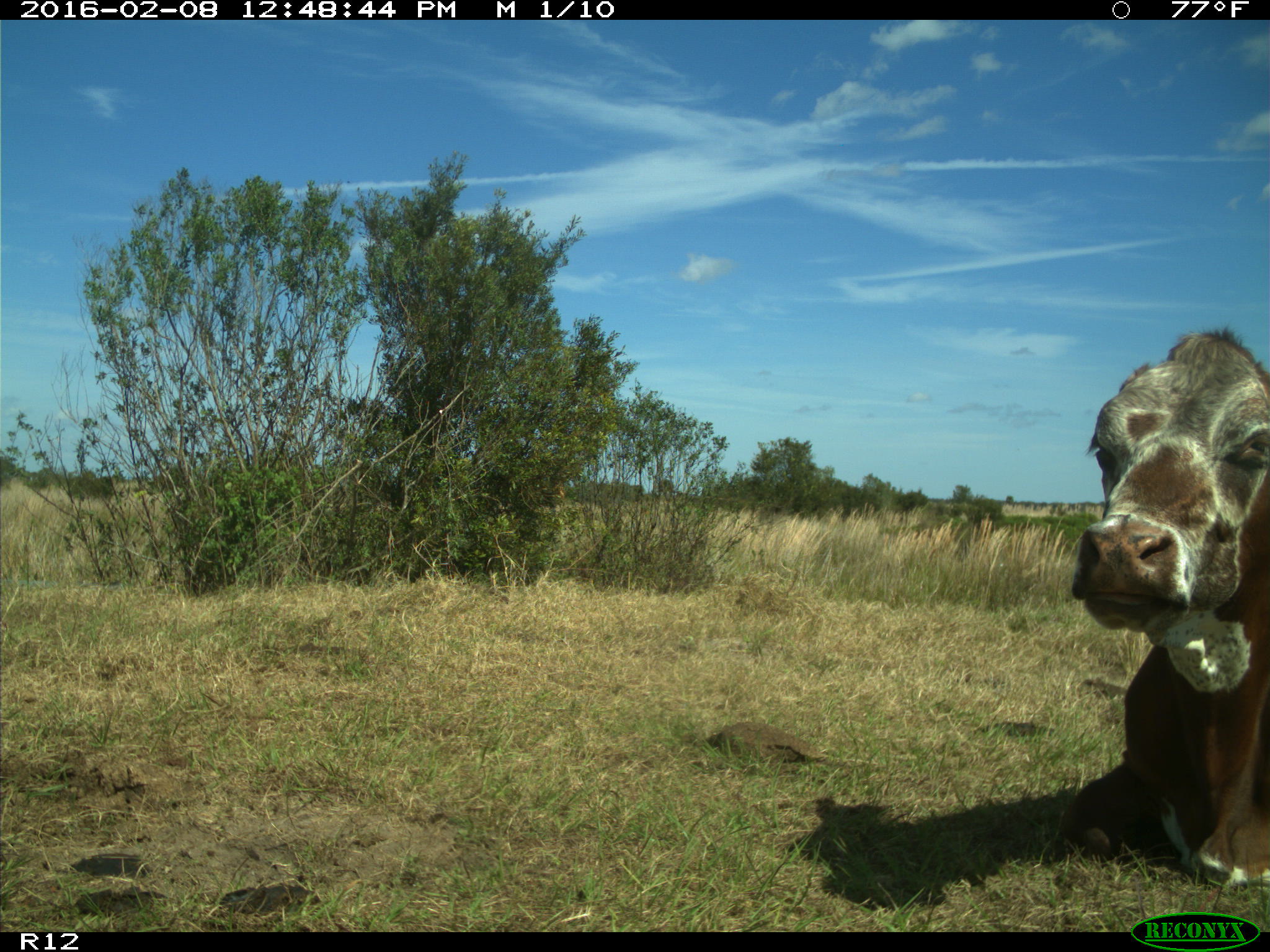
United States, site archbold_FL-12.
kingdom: Animalia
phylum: Chordata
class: Mammalia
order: Artiodactyla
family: Bovidae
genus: Bos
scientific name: Bos taurus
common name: domestic cow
Bos taurus (domestic cow).